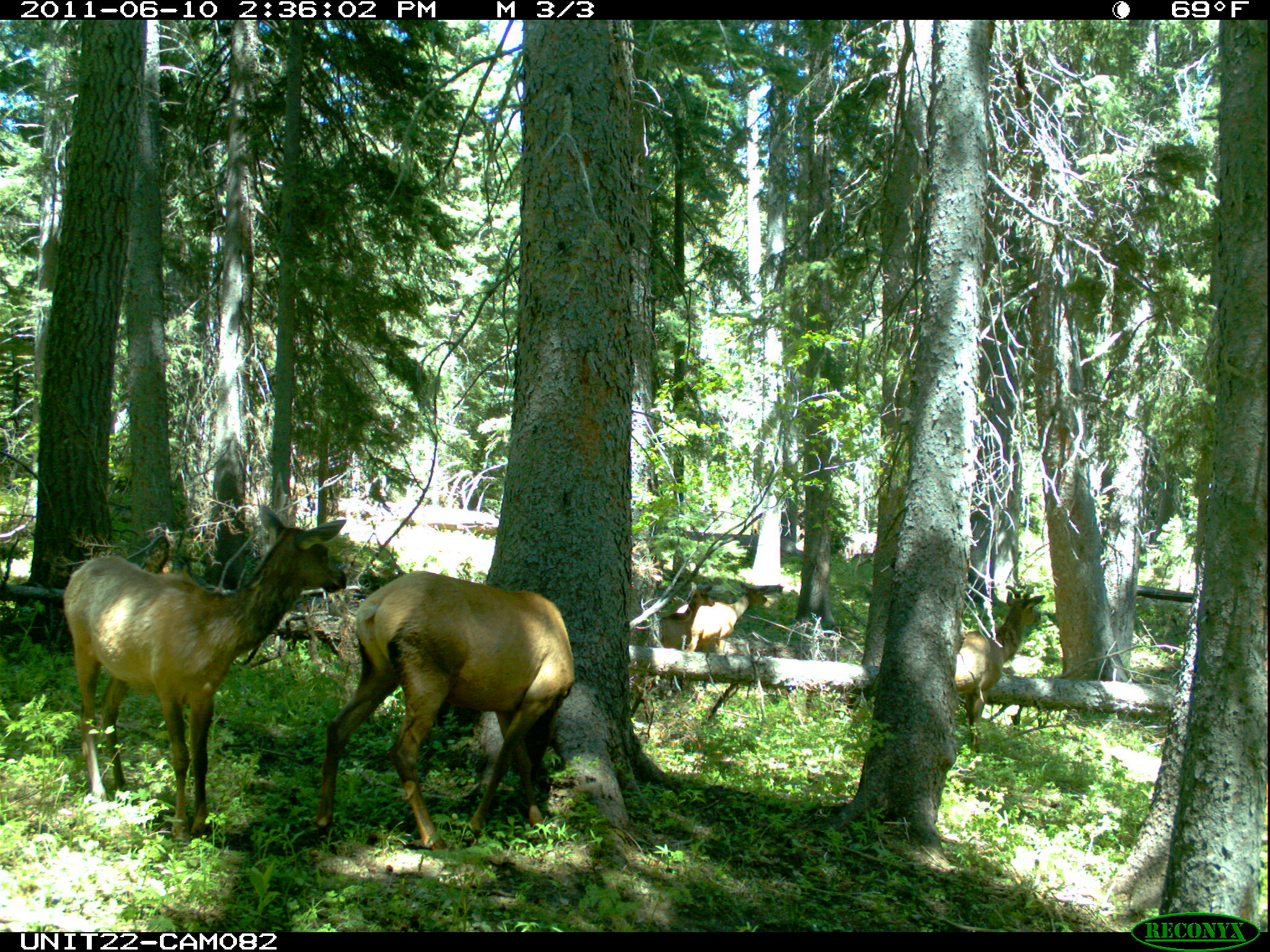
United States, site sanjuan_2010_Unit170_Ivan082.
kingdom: Animalia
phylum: Chordata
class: Mammalia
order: Artiodactyla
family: Cervidae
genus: Cervus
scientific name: Cervus elaphus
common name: red deer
Cervus elaphus (red deer).